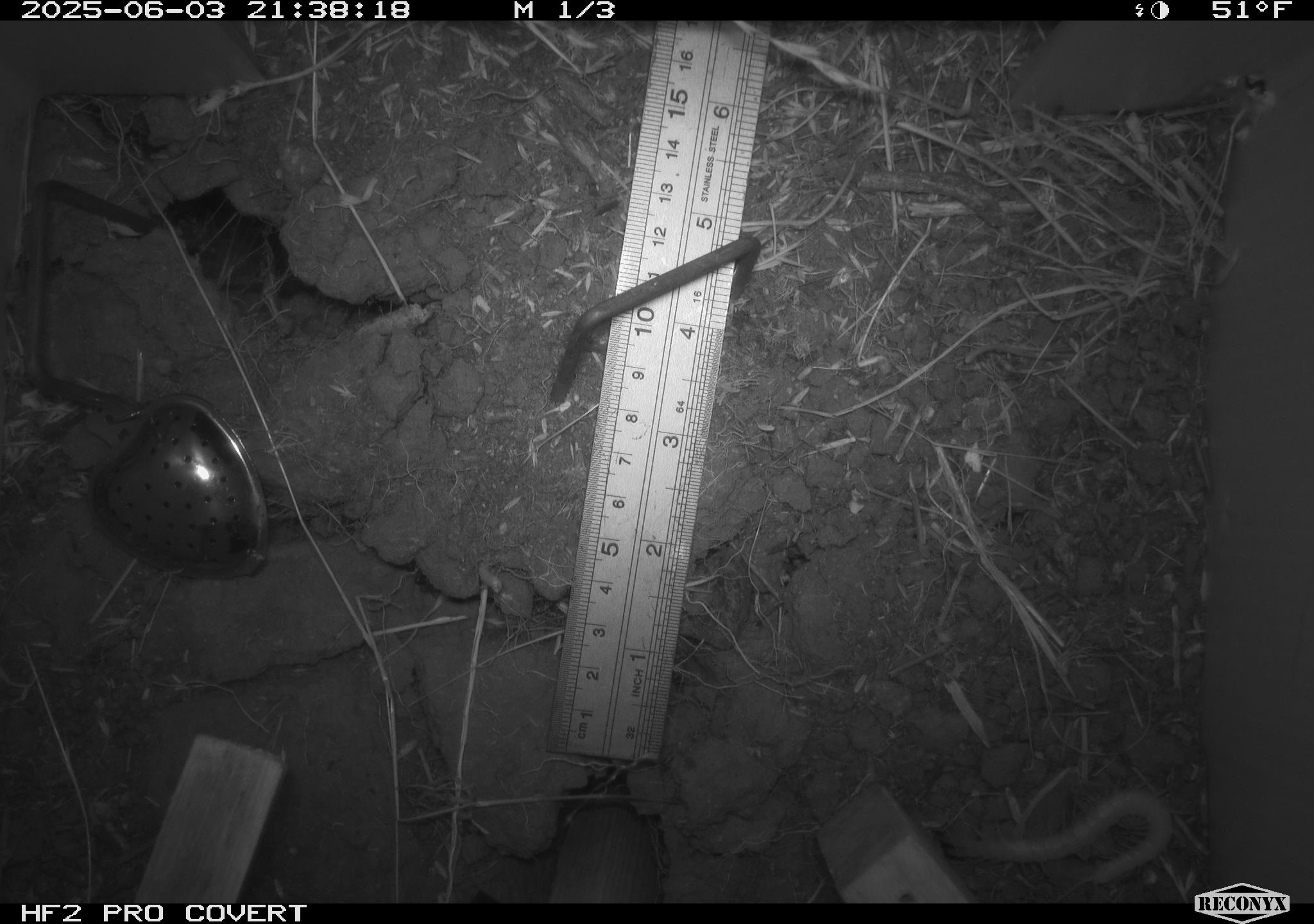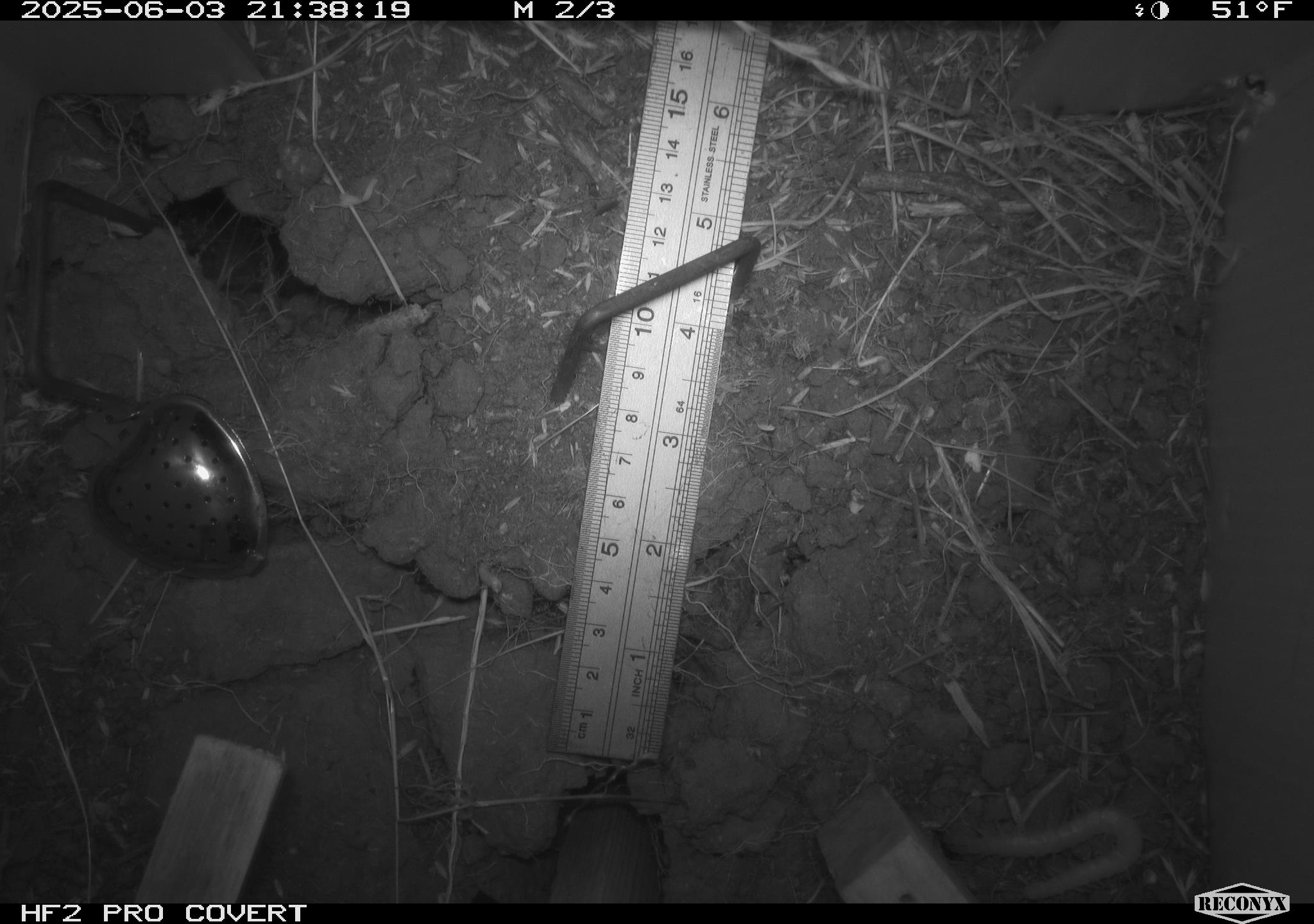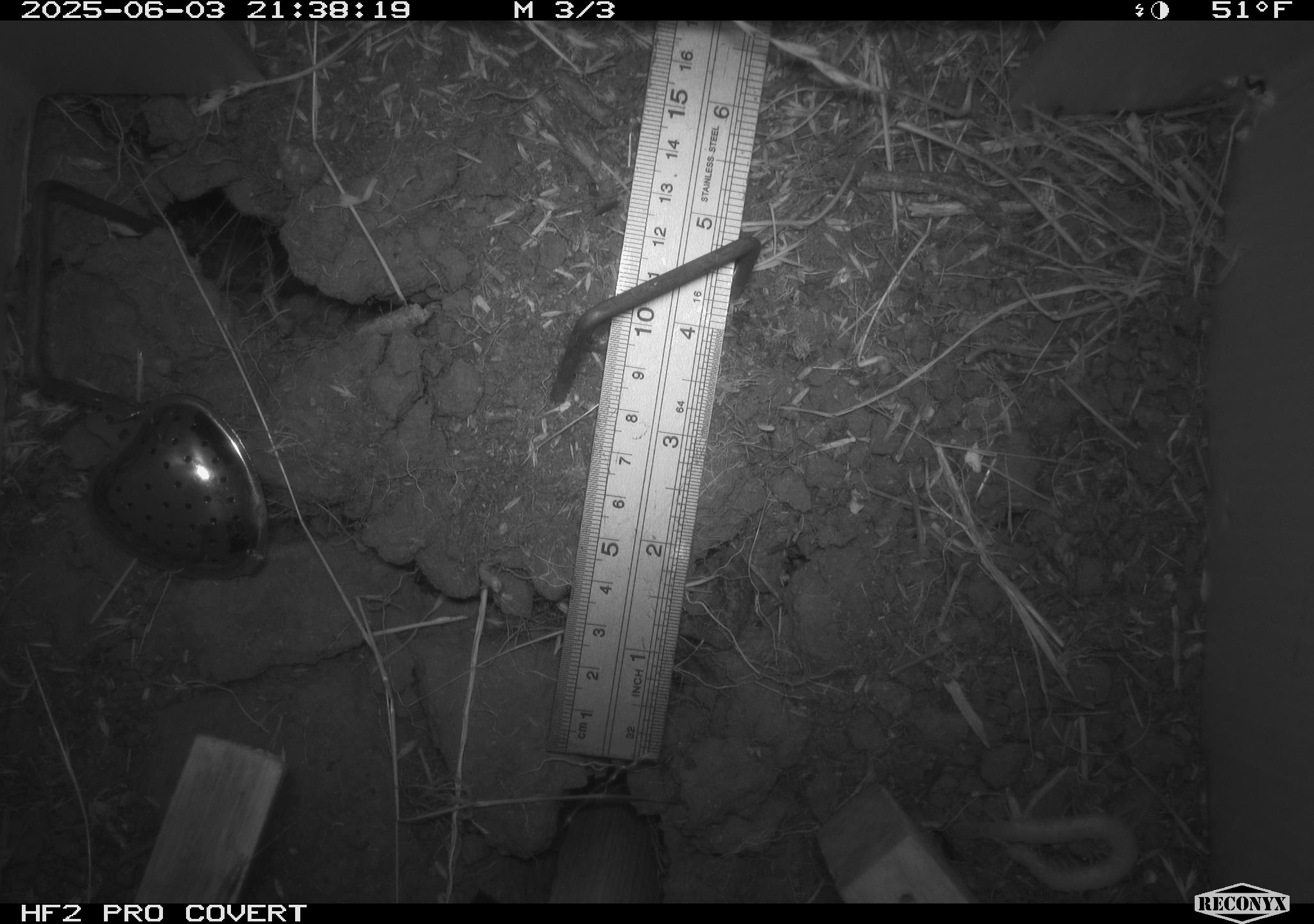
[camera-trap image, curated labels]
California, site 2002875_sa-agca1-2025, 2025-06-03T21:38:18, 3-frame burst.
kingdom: Animalia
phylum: Arthropoda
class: Chilopoda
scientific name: Chilopoda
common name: centipedes